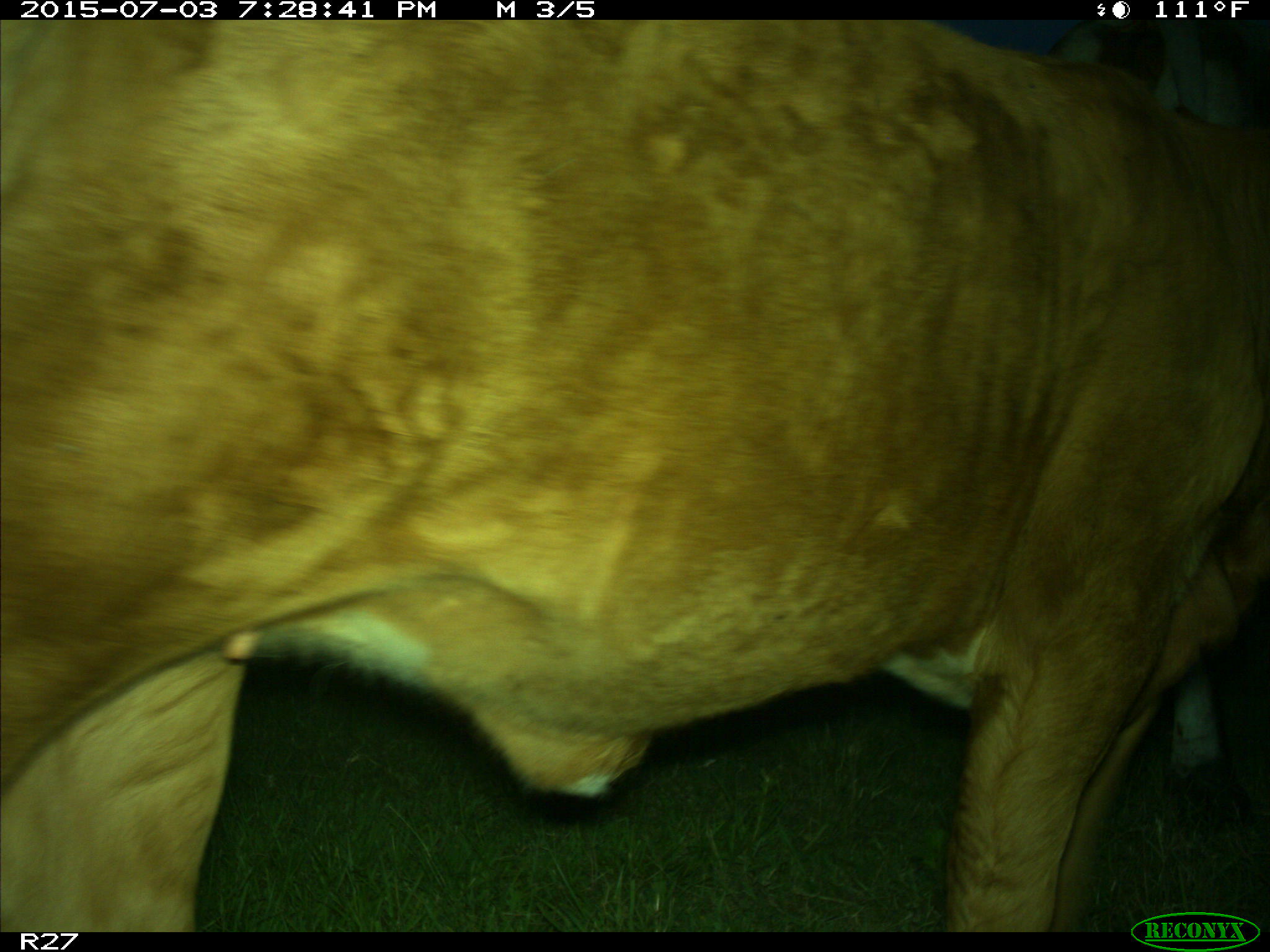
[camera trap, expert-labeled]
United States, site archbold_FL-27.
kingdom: Animalia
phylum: Chordata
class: Mammalia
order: Artiodactyla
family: Bovidae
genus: Bos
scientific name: Bos taurus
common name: domestic cow